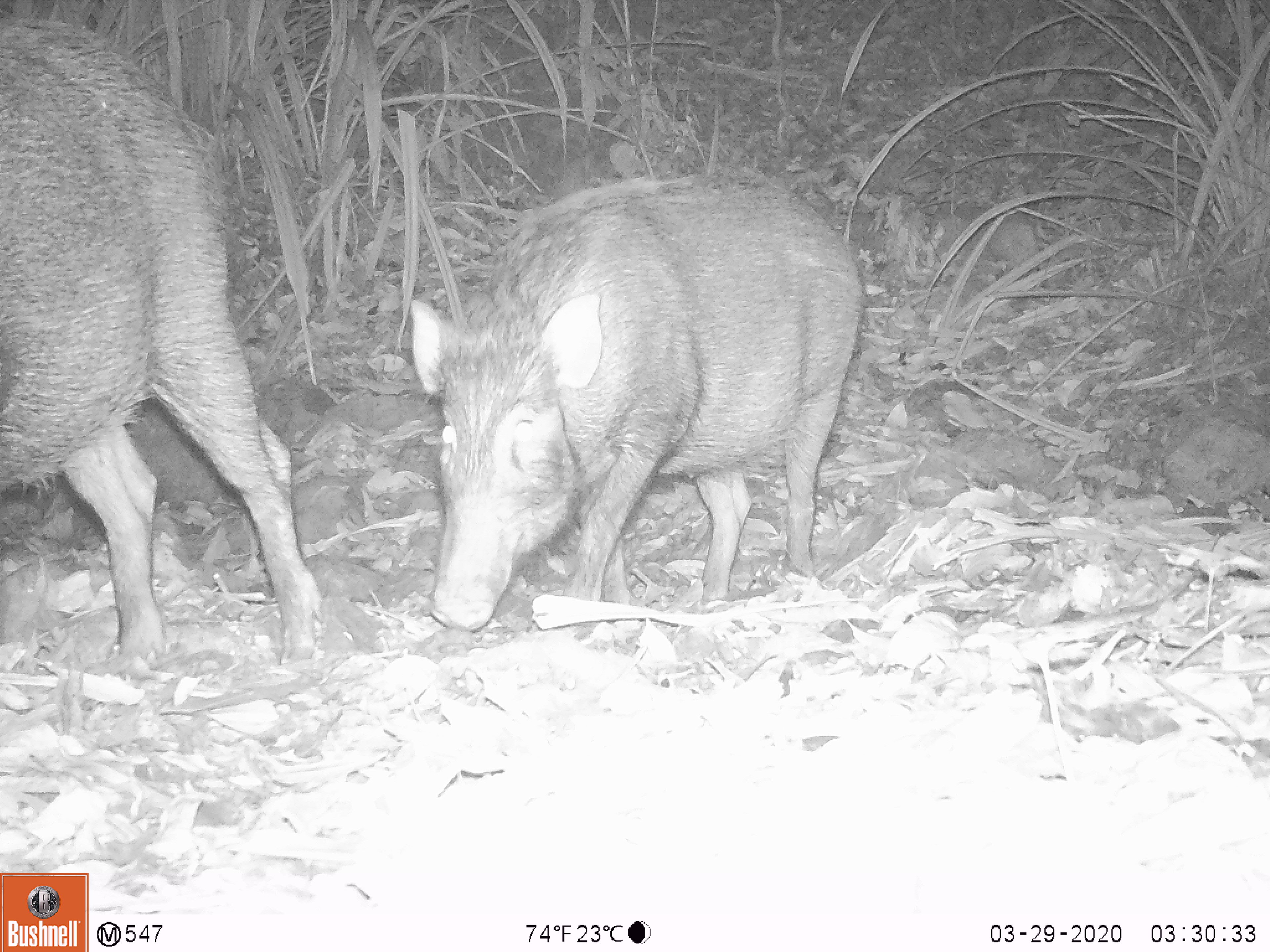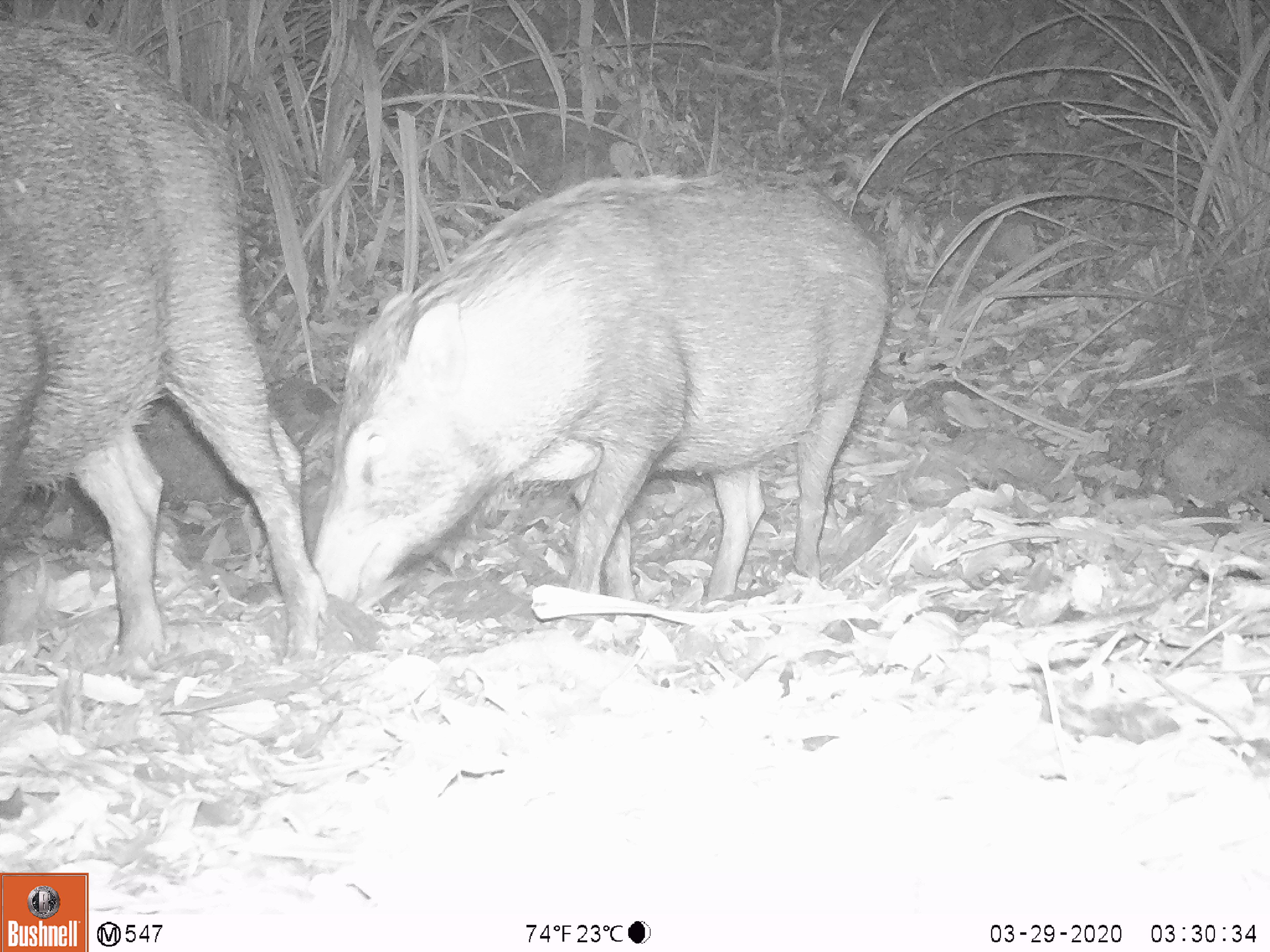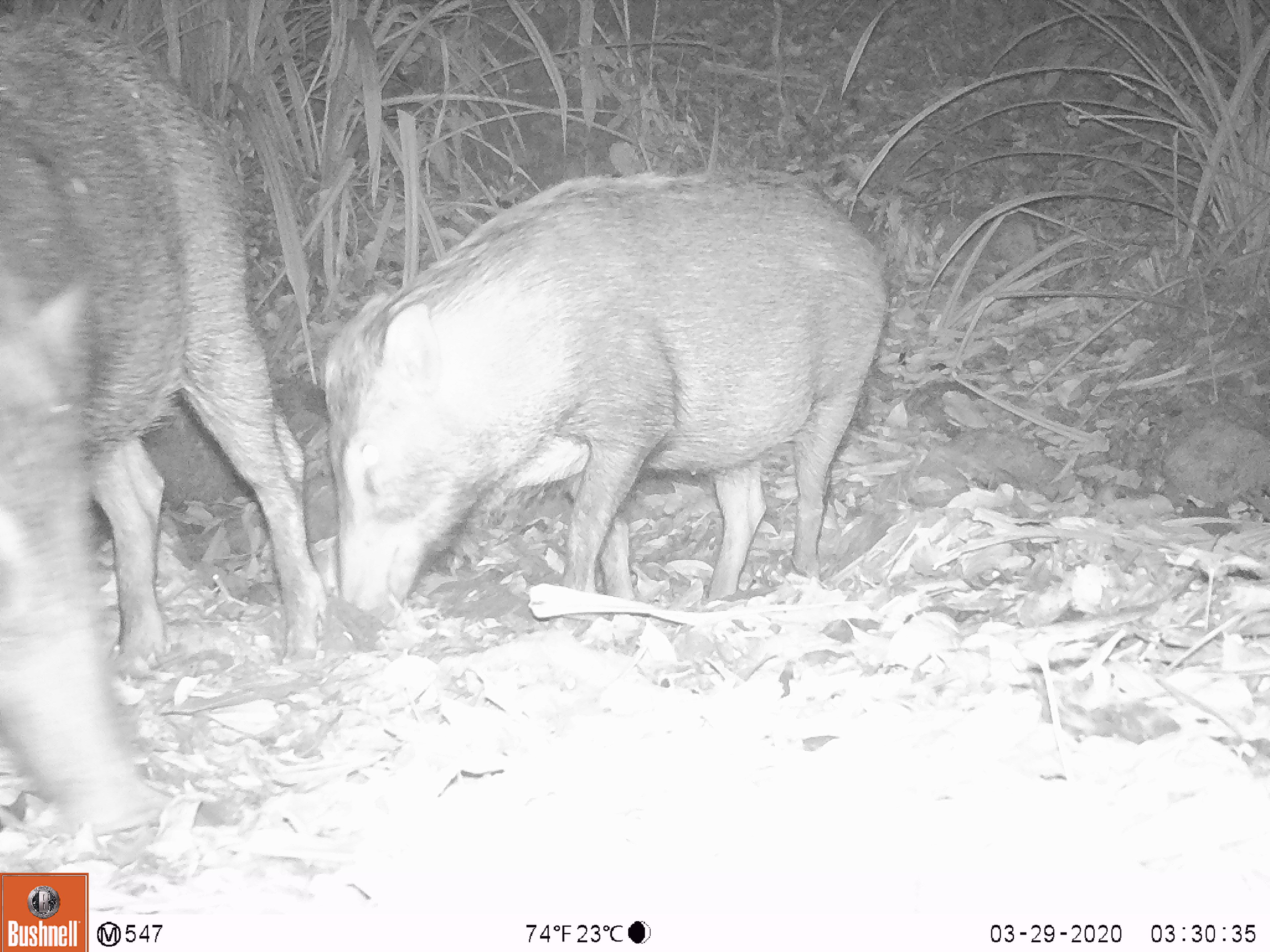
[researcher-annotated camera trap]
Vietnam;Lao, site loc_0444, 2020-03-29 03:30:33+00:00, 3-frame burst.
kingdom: Animalia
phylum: Chordata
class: Mammalia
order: Artiodactyla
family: Suidae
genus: Sus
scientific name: Sus scrofa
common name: eurasian wild pig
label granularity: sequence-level